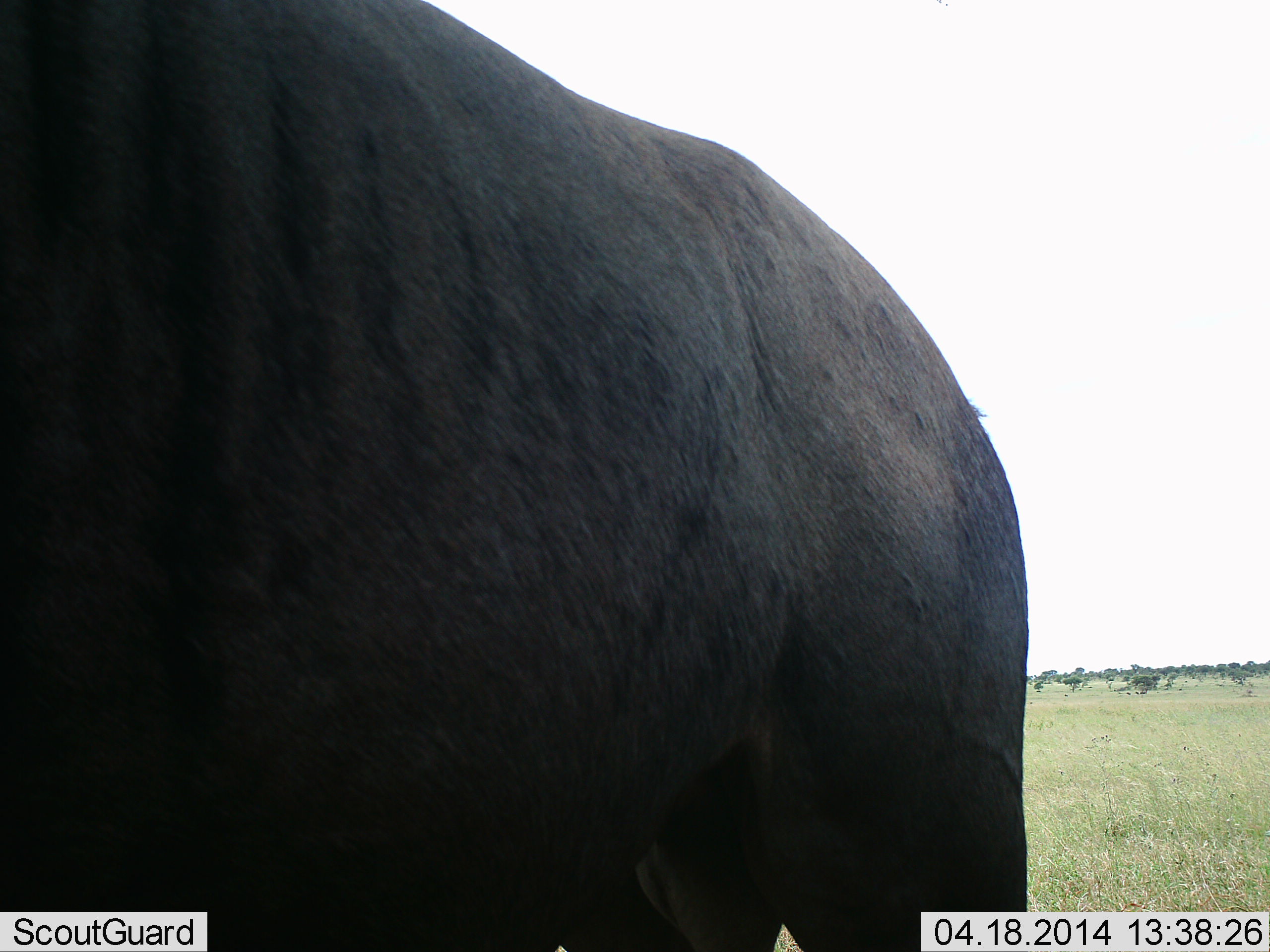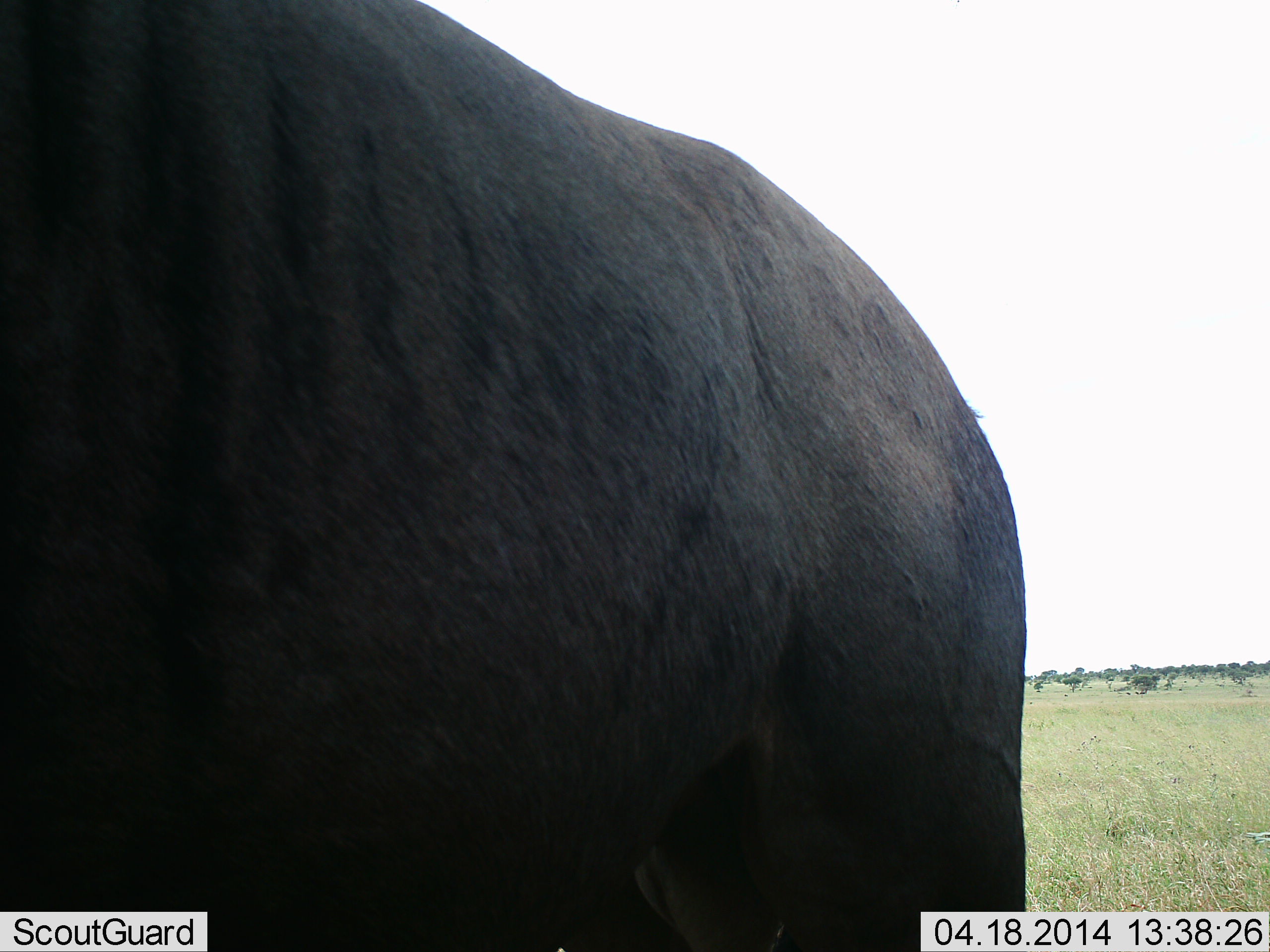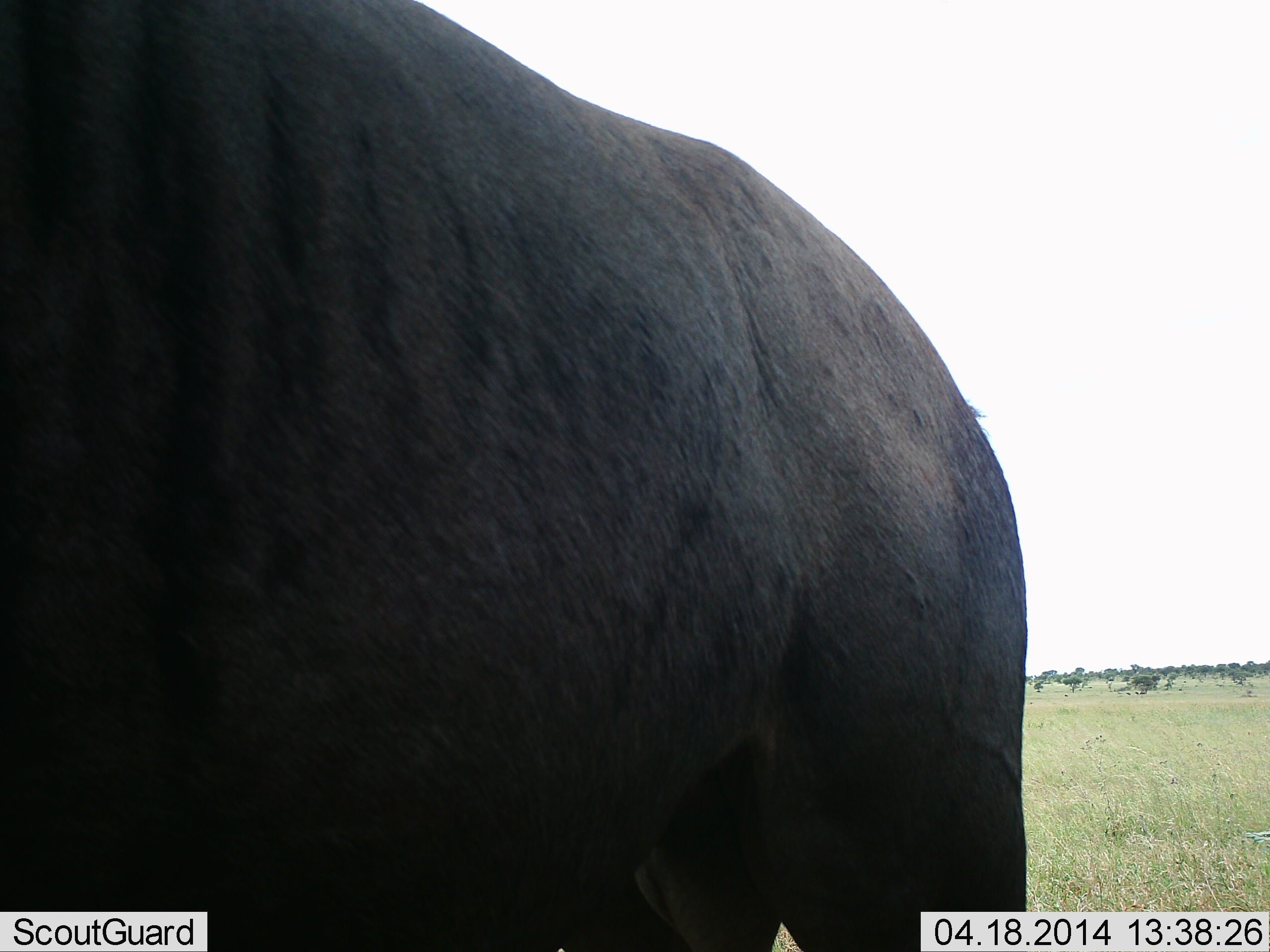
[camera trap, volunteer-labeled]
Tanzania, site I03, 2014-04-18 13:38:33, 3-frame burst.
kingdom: Animalia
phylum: Chordata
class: Mammalia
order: Artiodactyla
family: Bovidae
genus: Connochaetes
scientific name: Connochaetes taurinus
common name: blue wildebeest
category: wildebeest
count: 1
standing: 100%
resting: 0%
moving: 0%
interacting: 0%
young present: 0%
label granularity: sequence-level